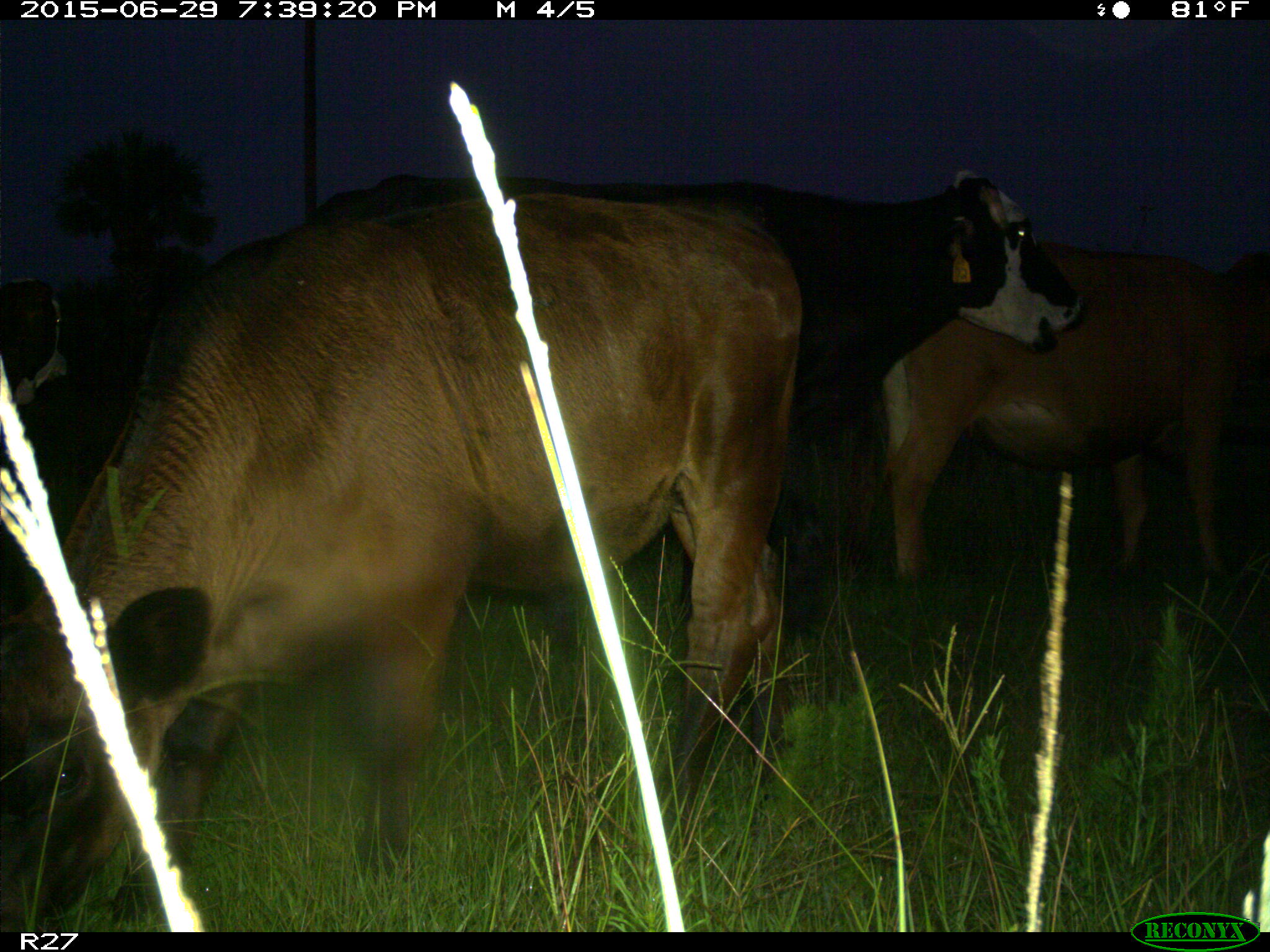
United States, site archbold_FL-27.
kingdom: Animalia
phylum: Chordata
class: Mammalia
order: Artiodactyla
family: Bovidae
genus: Bos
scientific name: Bos taurus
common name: domestic cow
Bos taurus (domestic cow).